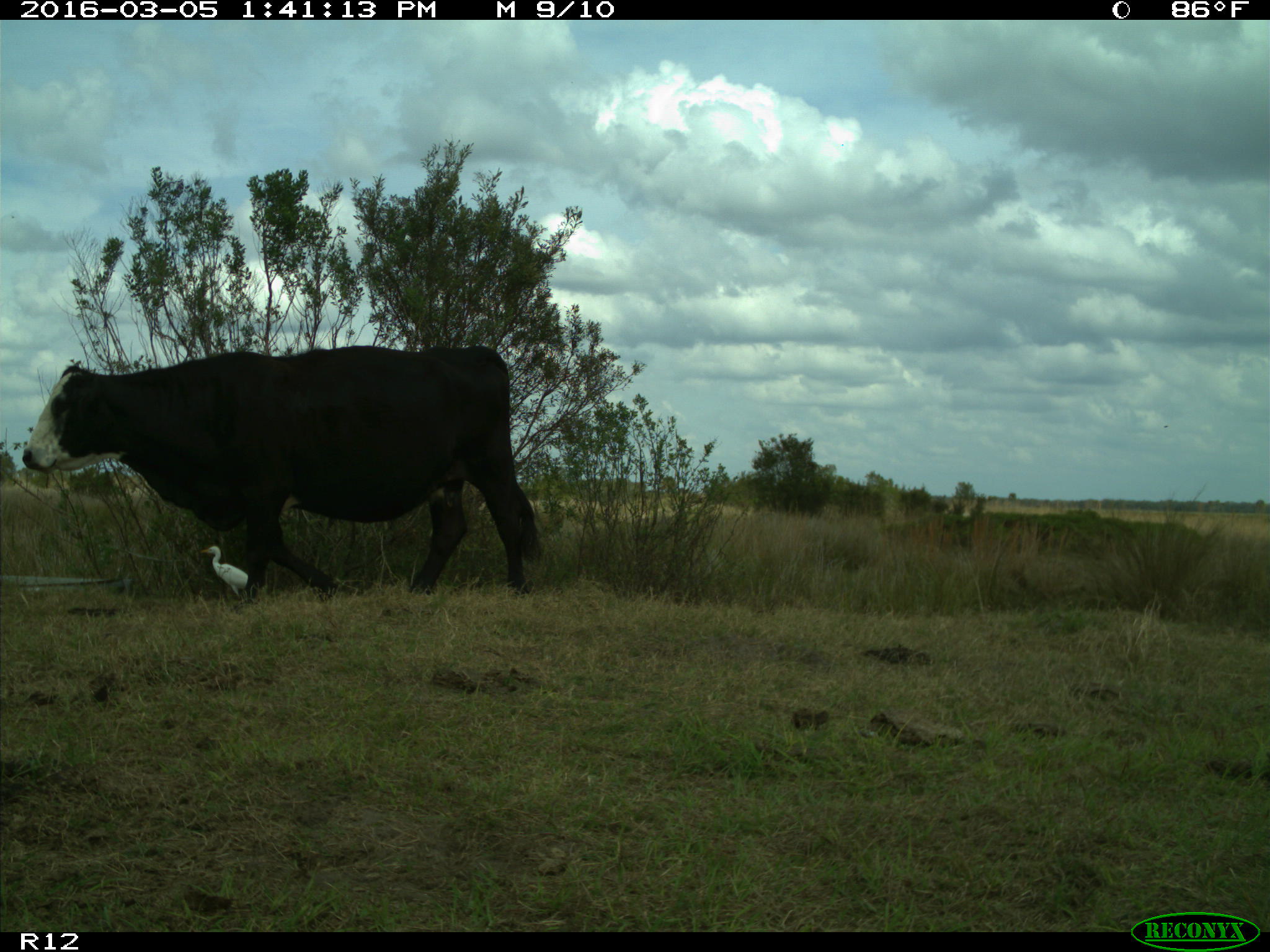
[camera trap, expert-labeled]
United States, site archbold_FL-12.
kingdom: Animalia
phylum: Chordata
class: Mammalia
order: Artiodactyla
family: Bovidae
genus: Bos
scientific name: Bos taurus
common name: domestic cow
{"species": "Bos taurus (domestic cow)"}